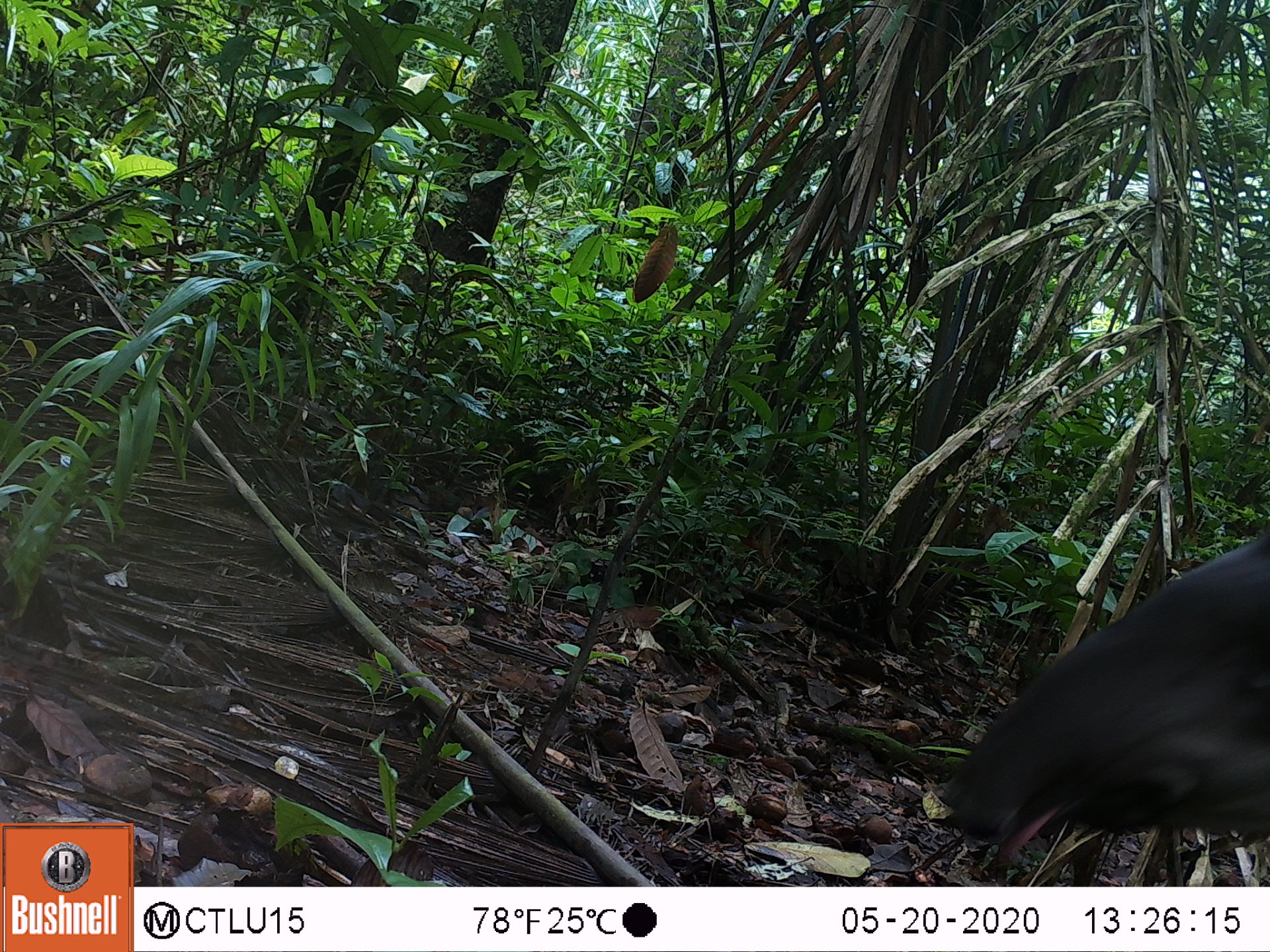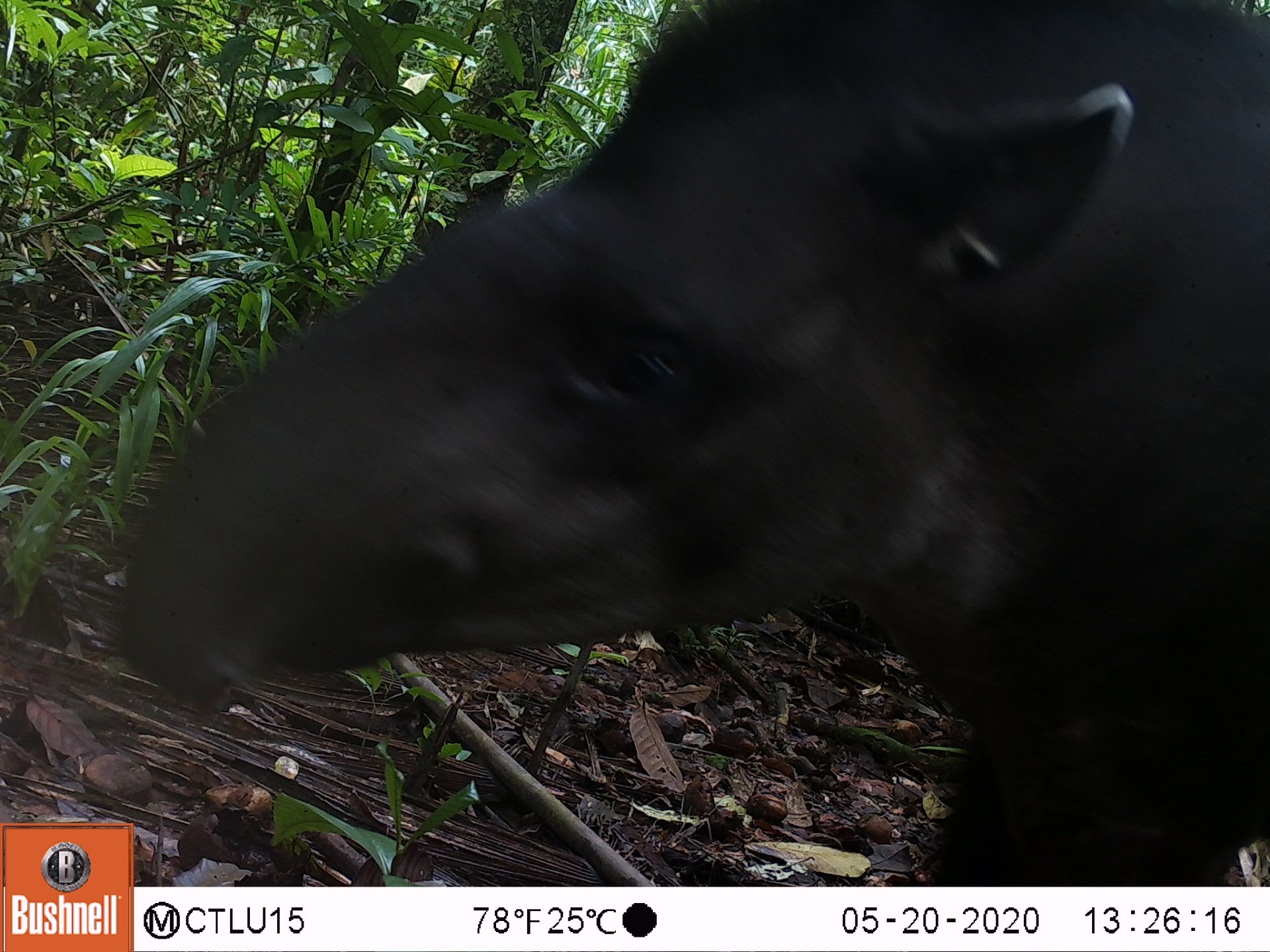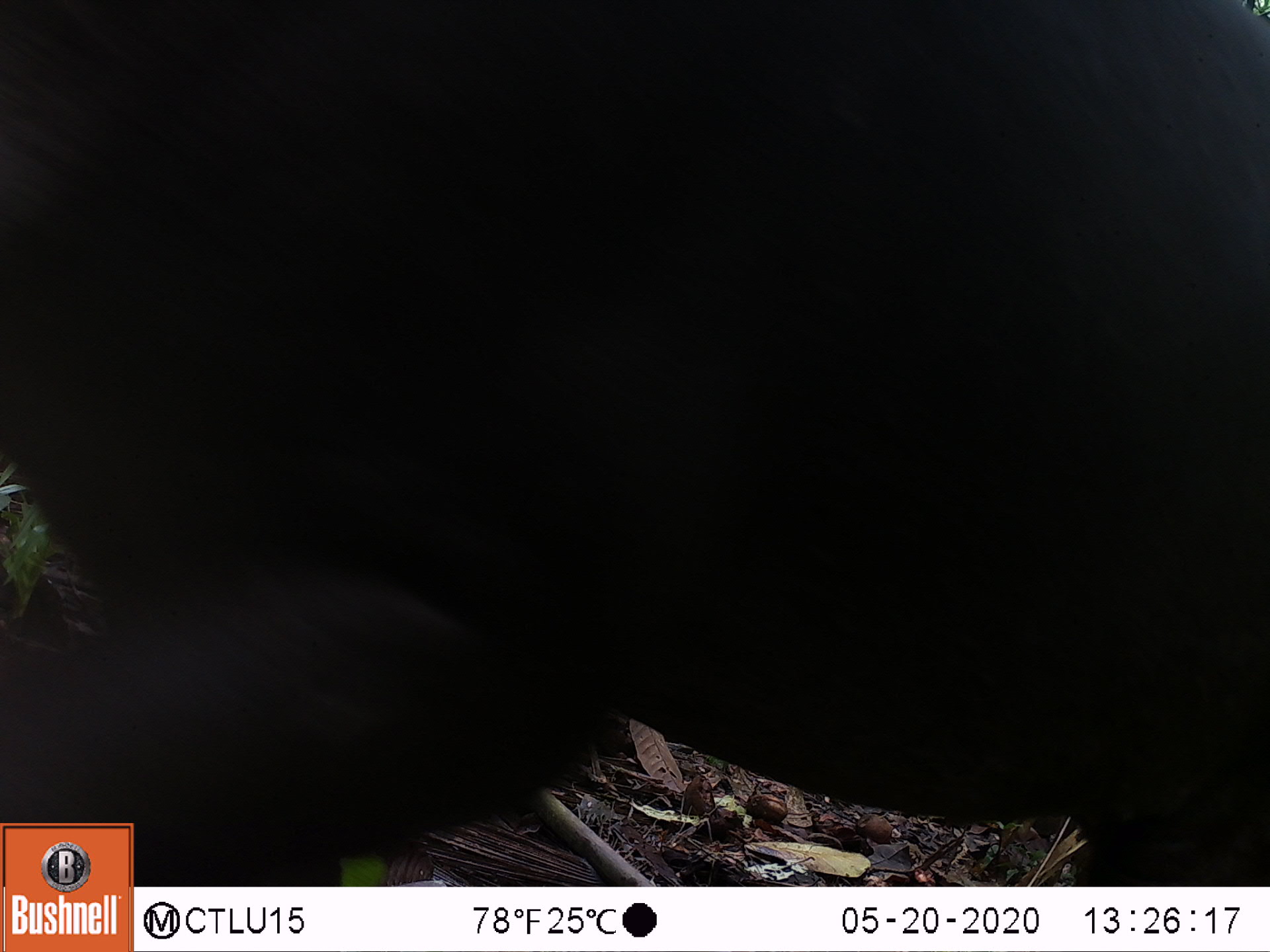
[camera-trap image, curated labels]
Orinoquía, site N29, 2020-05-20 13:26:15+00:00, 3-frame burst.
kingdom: Animalia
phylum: Chordata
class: Mammalia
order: Perissodactyla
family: Tapiridae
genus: Tapirus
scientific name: Tapirus terrestris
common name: lowland tapir